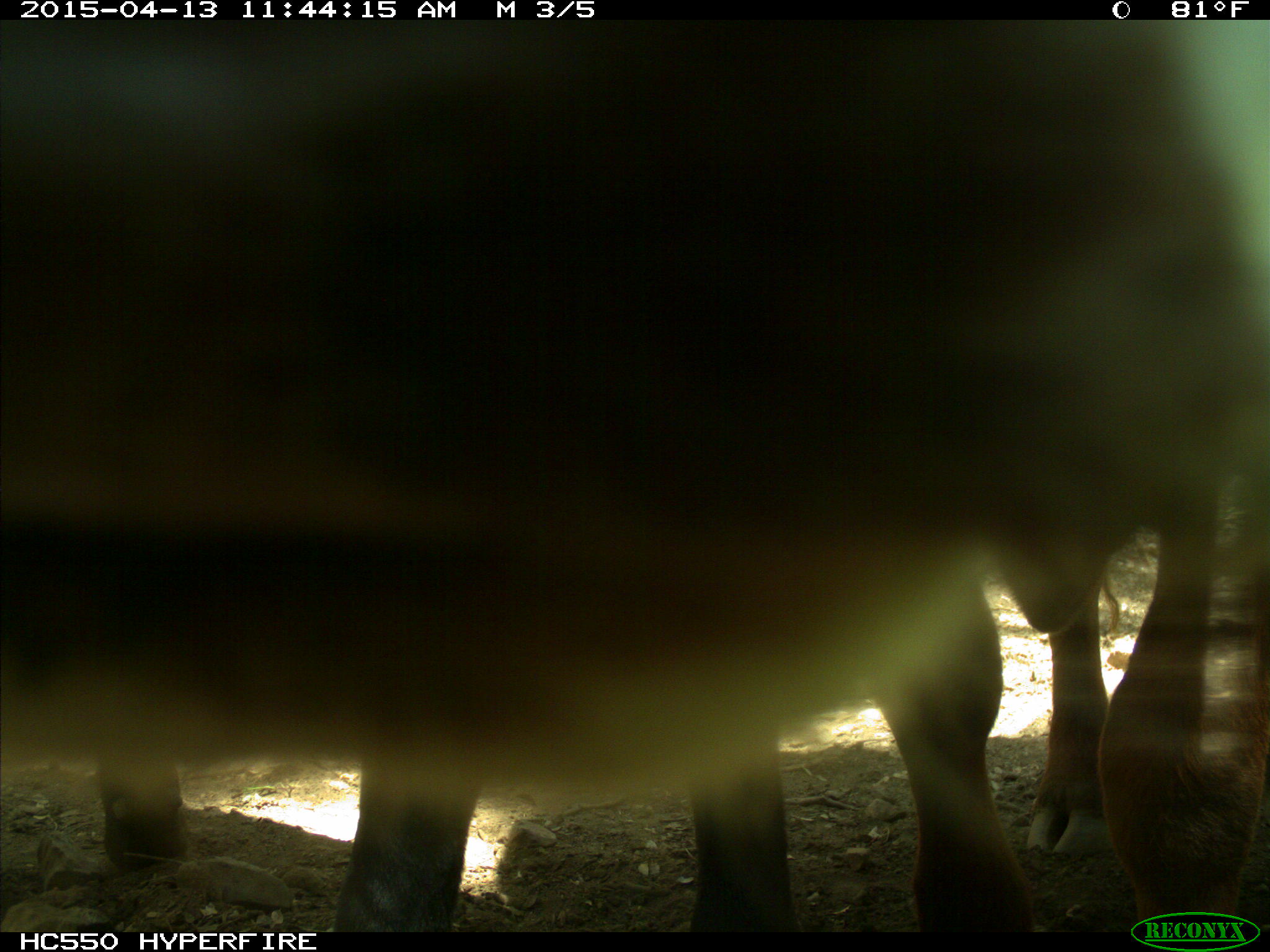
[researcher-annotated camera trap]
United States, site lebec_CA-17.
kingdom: Animalia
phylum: Chordata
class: Mammalia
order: Artiodactyla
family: Bovidae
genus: Bos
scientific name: Bos taurus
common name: domestic cow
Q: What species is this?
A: Bos taurus (domestic cow).